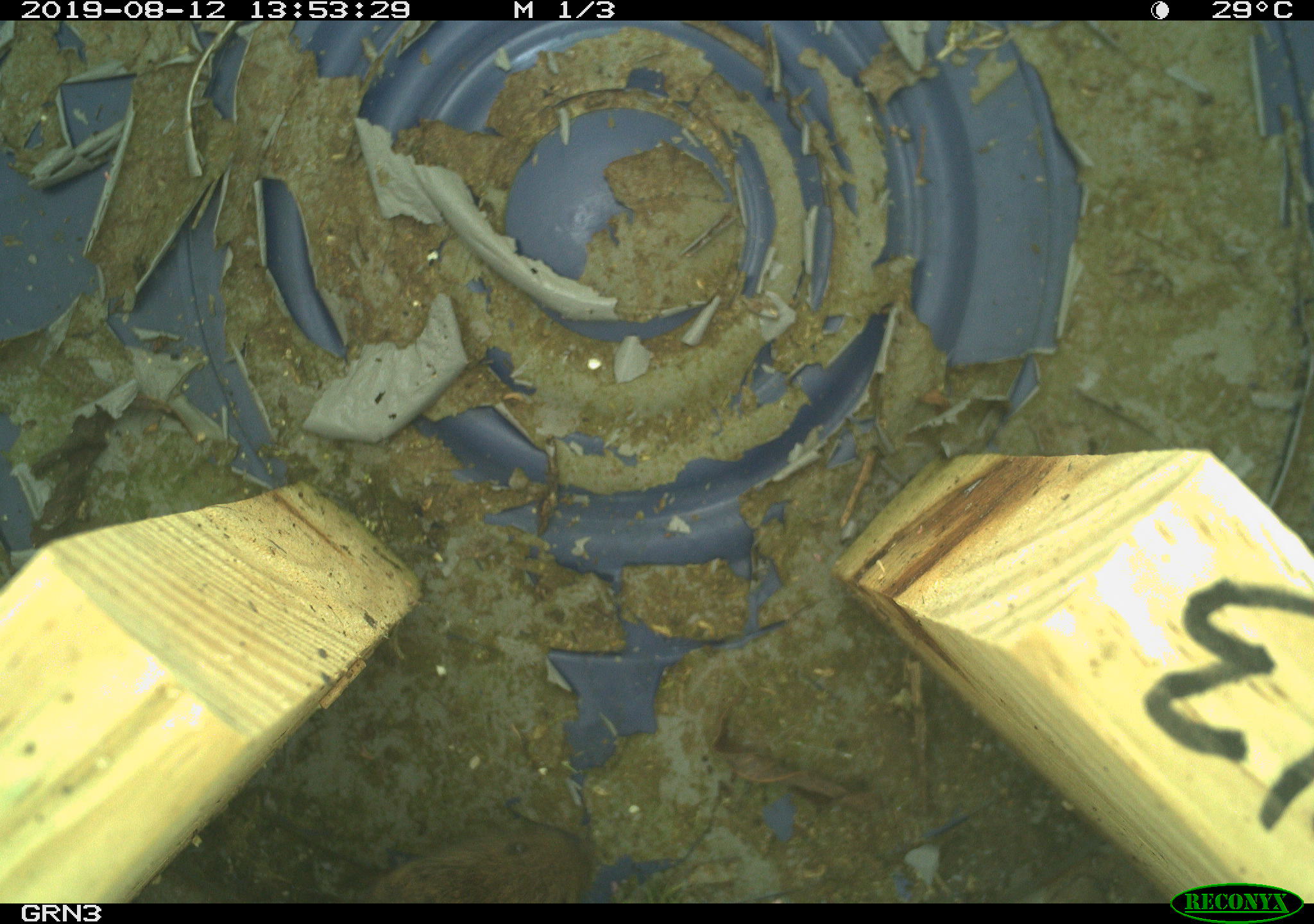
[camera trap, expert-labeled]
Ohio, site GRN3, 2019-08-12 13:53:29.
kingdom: Animalia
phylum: Chordata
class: Mammalia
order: Rodentia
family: Cricetidae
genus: Microtus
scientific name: Microtus pennsylvanicus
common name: meadow vole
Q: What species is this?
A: Meadow vole (Microtus pennsylvanicus).